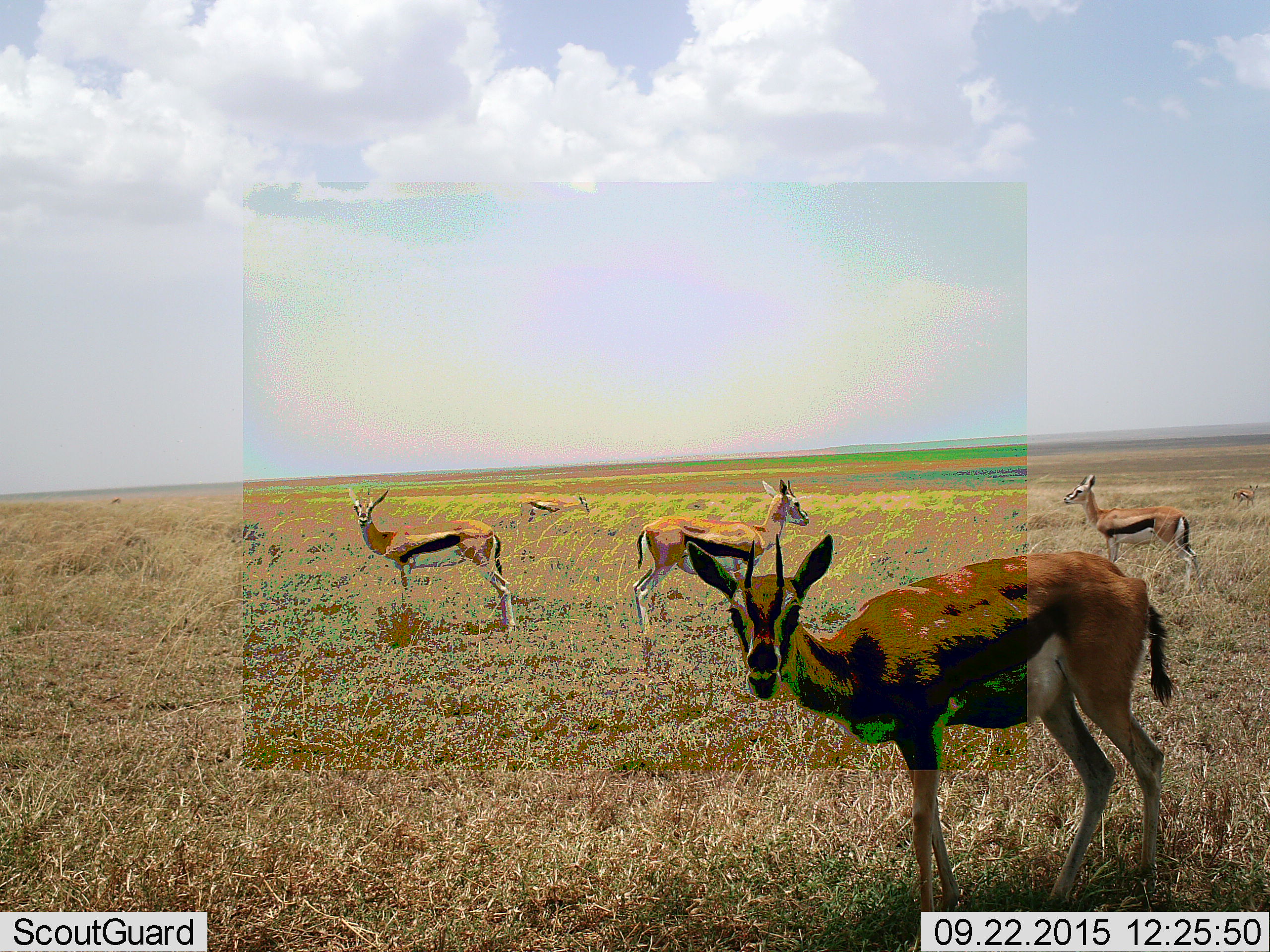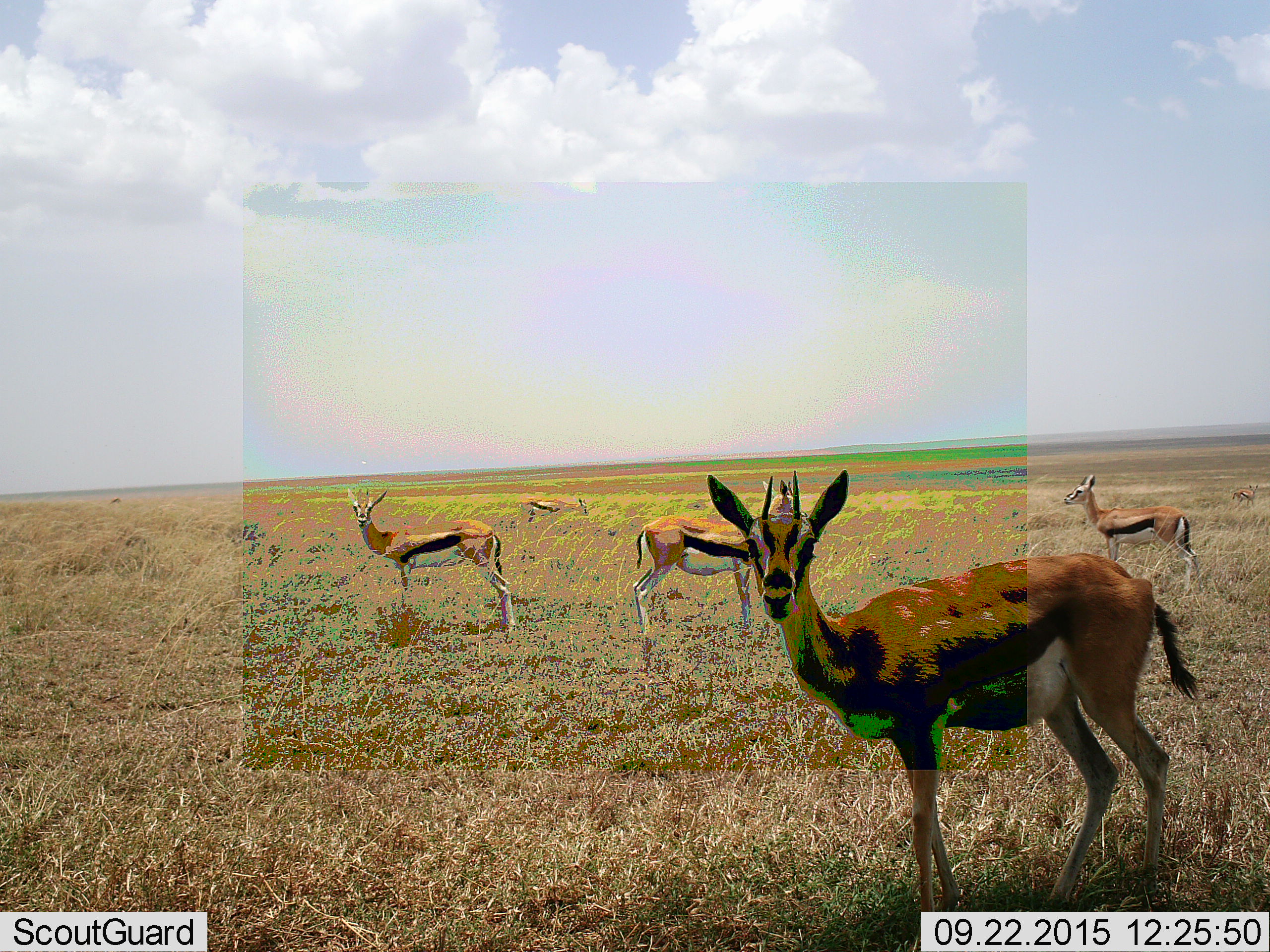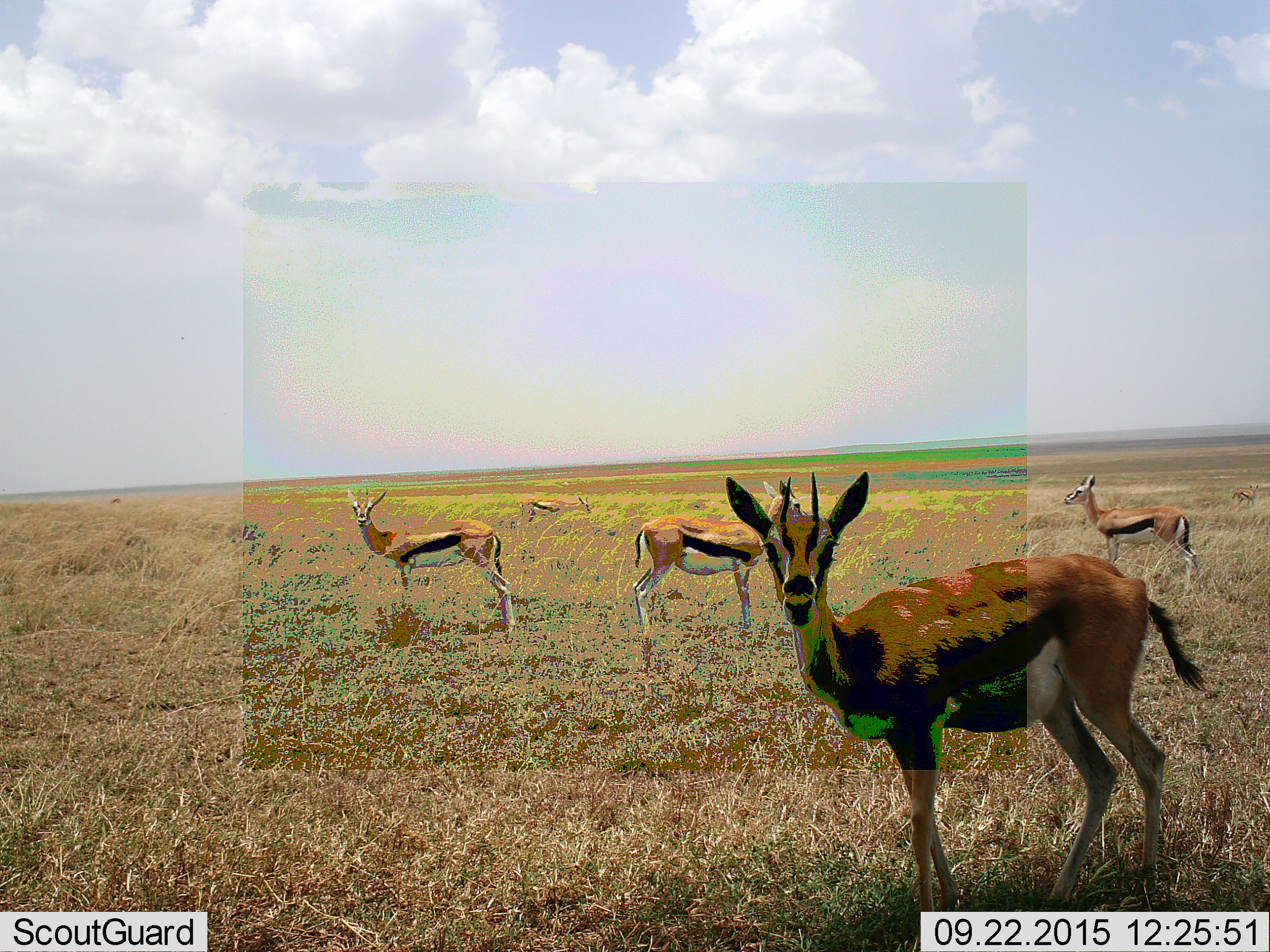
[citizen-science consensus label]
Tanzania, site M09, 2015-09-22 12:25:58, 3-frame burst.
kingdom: Animalia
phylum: Chordata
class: Mammalia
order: Artiodactyla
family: Bovidae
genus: Eudorcas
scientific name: Eudorcas thomsonii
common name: thomson's gazelle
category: gazellethomsons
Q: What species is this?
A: Gazellethomsons (thomson's gazelle) (Eudorcas thomsonii).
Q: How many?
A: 7.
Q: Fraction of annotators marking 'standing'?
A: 89%.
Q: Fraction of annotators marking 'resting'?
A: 0%.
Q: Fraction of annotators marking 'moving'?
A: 22%.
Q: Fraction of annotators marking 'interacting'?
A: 0%.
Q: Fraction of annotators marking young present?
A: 0%.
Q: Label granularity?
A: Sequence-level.